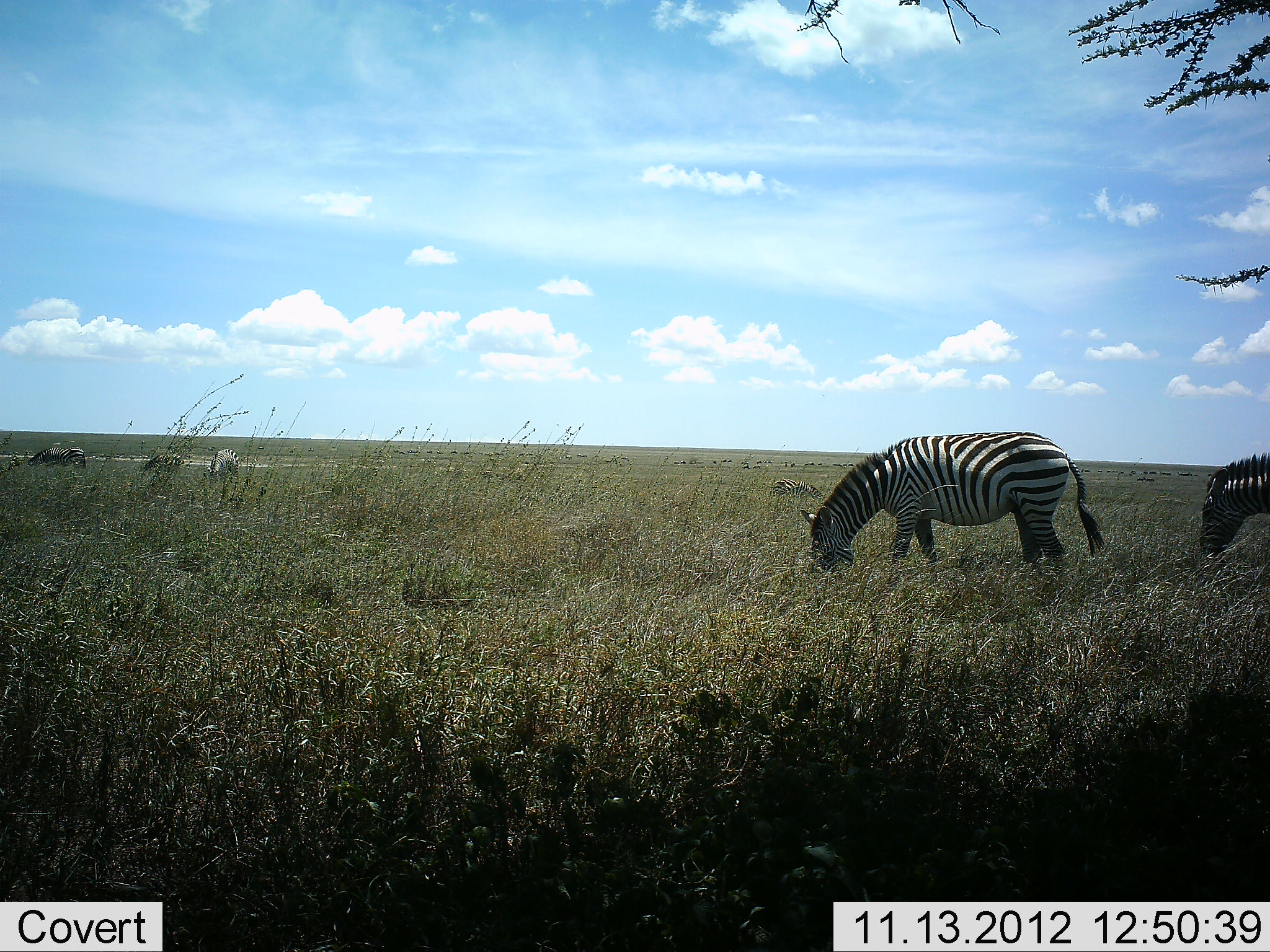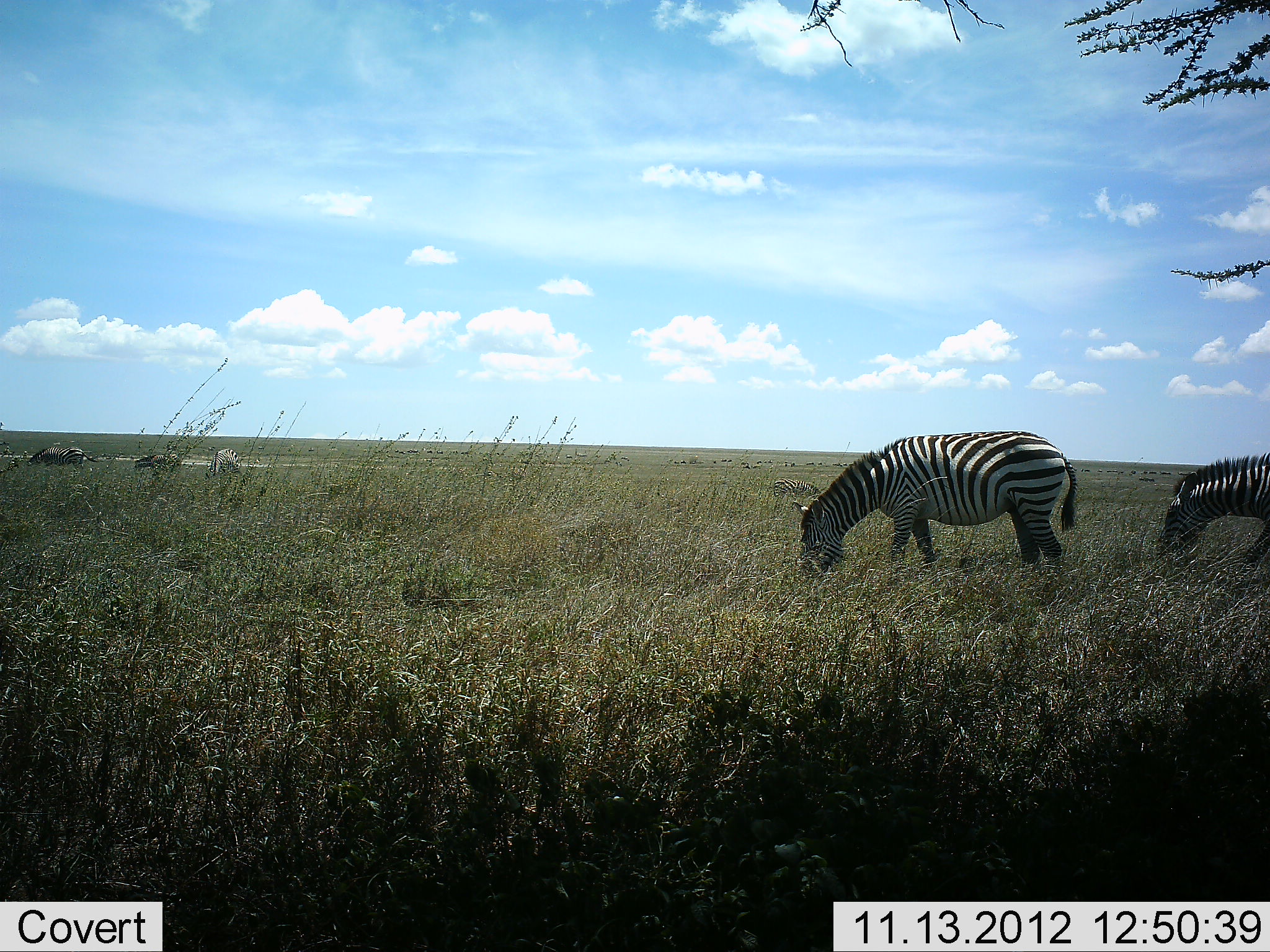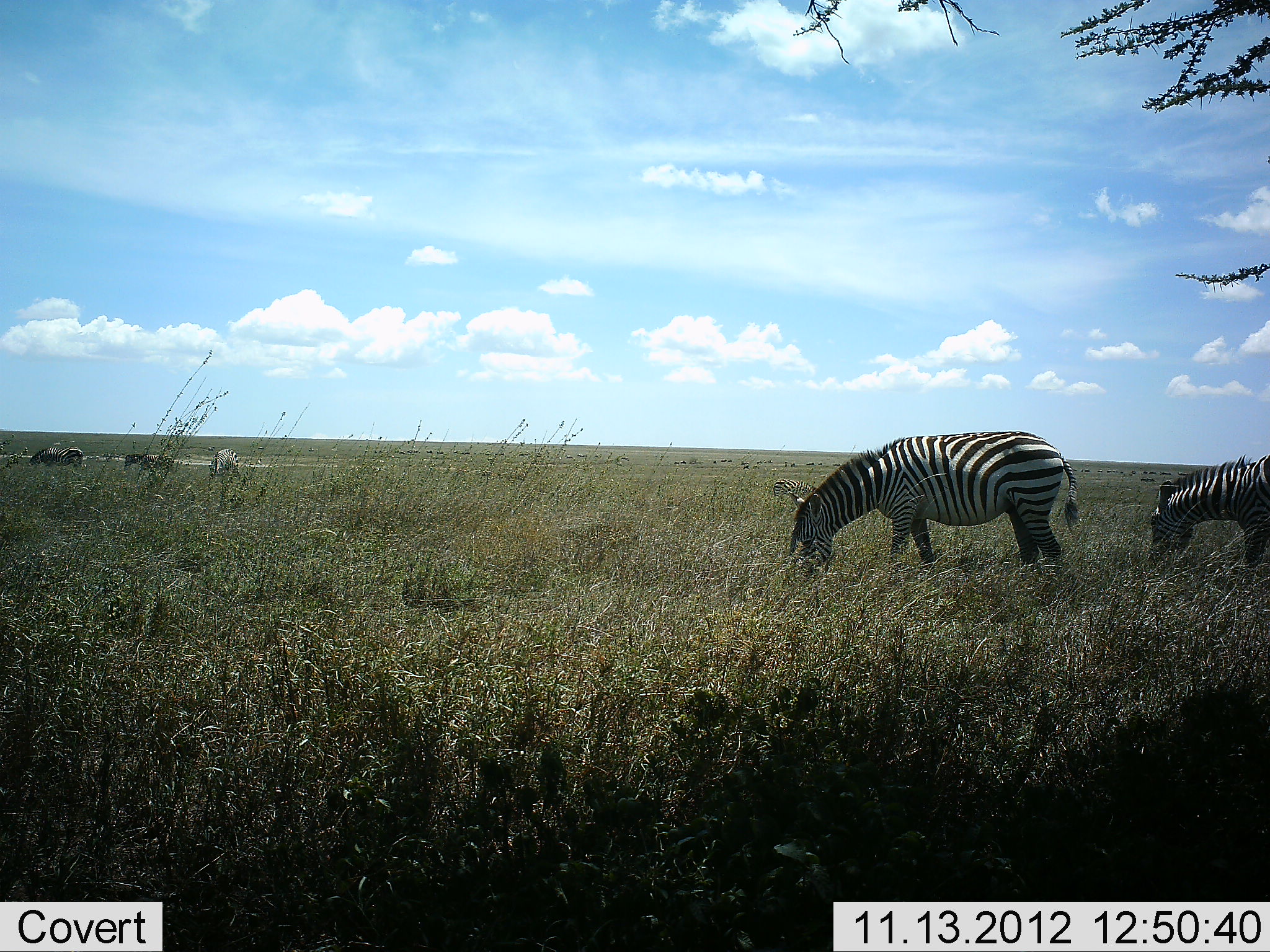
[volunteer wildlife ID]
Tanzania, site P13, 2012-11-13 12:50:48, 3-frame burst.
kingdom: Animalia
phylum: Chordata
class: Mammalia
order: Perissodactyla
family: Equidae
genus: Equus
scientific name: Equus quagga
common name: plains zebra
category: zebra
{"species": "zebra (plains zebra) (Equus quagga)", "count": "5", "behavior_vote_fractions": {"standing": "20%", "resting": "0%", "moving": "20%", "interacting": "0%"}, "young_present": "0%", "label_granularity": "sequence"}